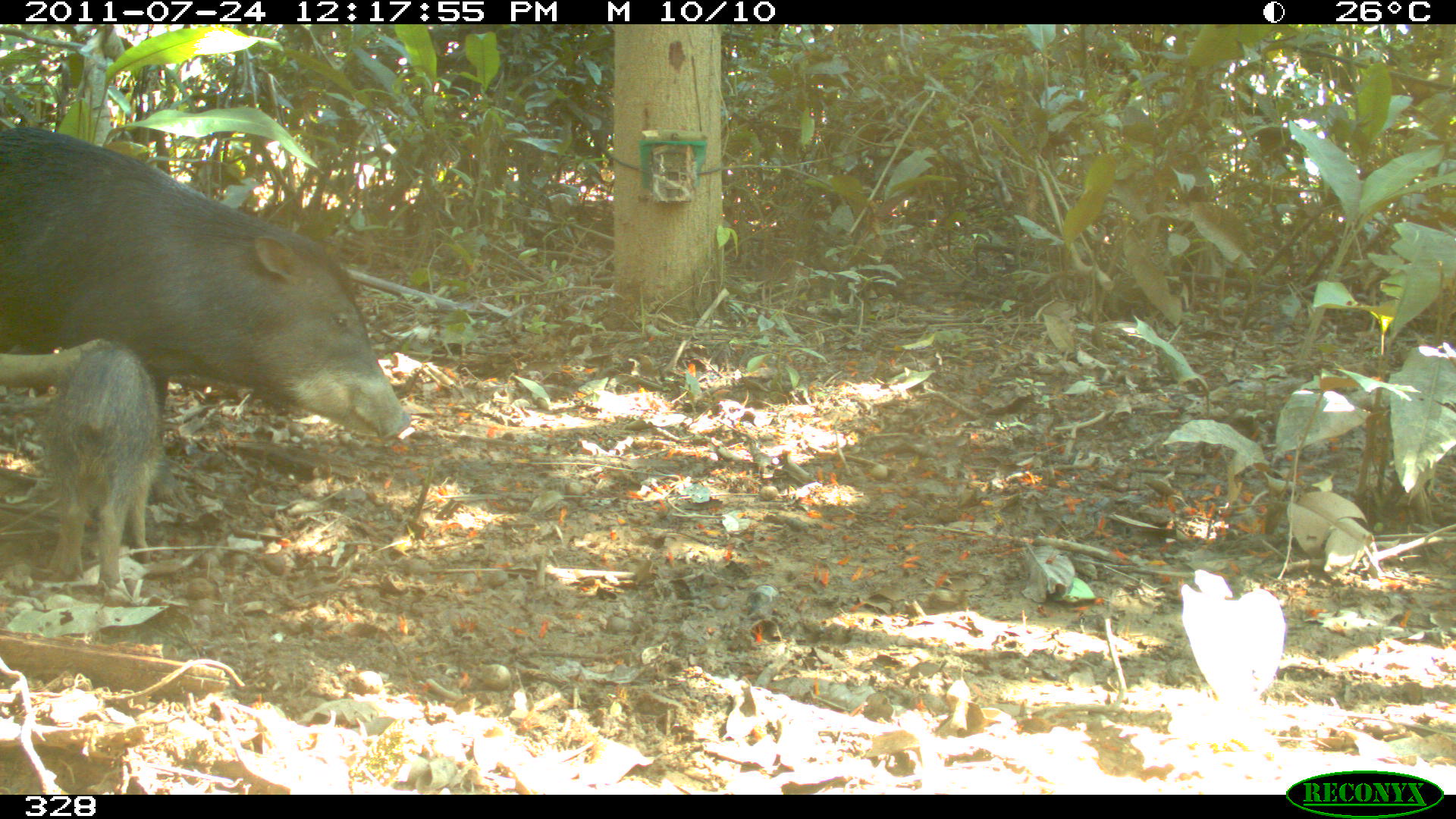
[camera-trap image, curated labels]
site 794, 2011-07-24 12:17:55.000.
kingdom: Animalia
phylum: Chordata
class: Mammalia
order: Artiodactyla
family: Tayassuidae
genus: Tayassu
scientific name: Tayassu pecari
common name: white-lipped peccary